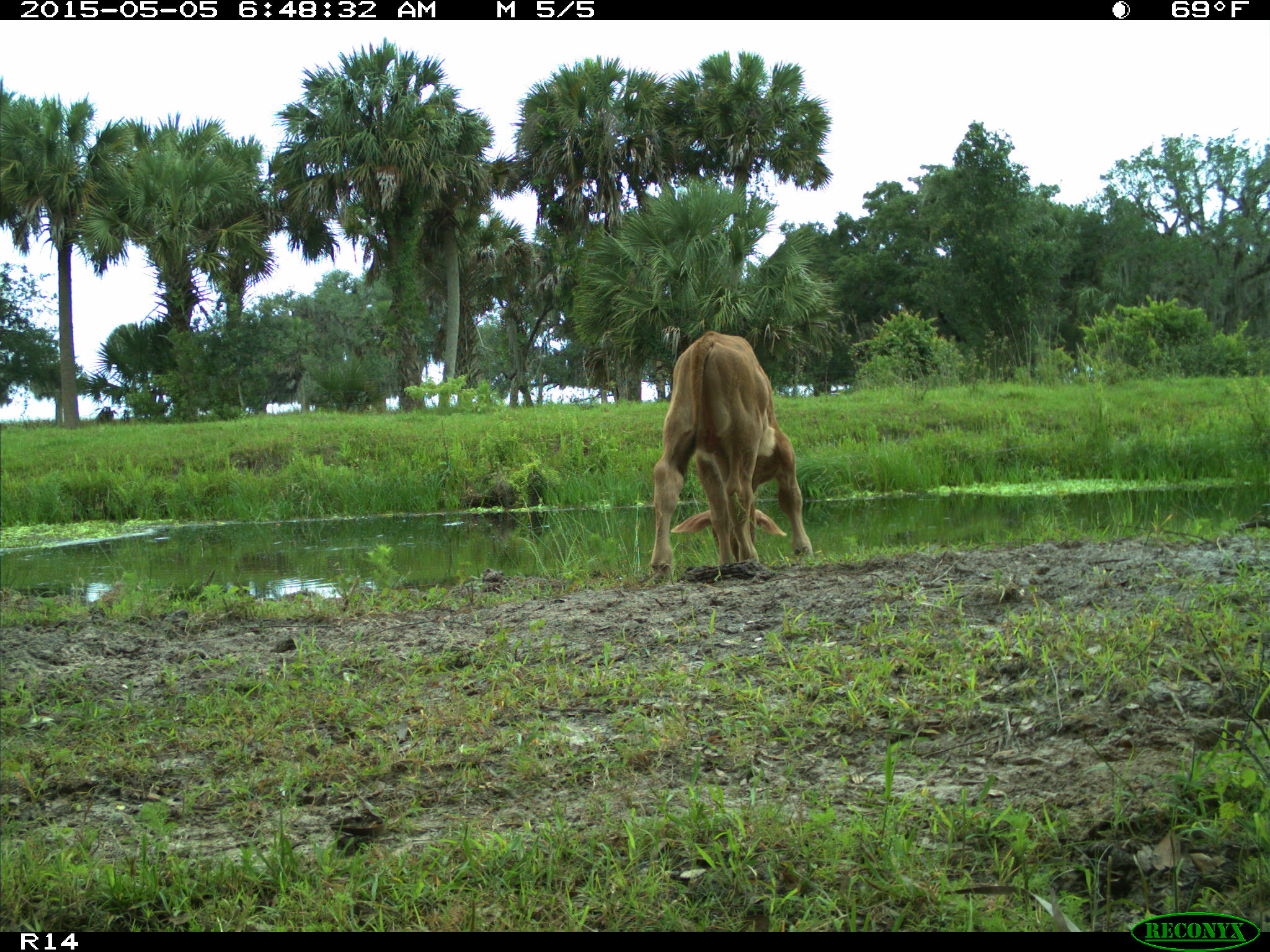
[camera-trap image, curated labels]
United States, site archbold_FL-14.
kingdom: Animalia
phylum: Chordata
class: Mammalia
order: Artiodactyla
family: Bovidae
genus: Bos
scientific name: Bos taurus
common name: domestic cow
Bos taurus (domestic cow).